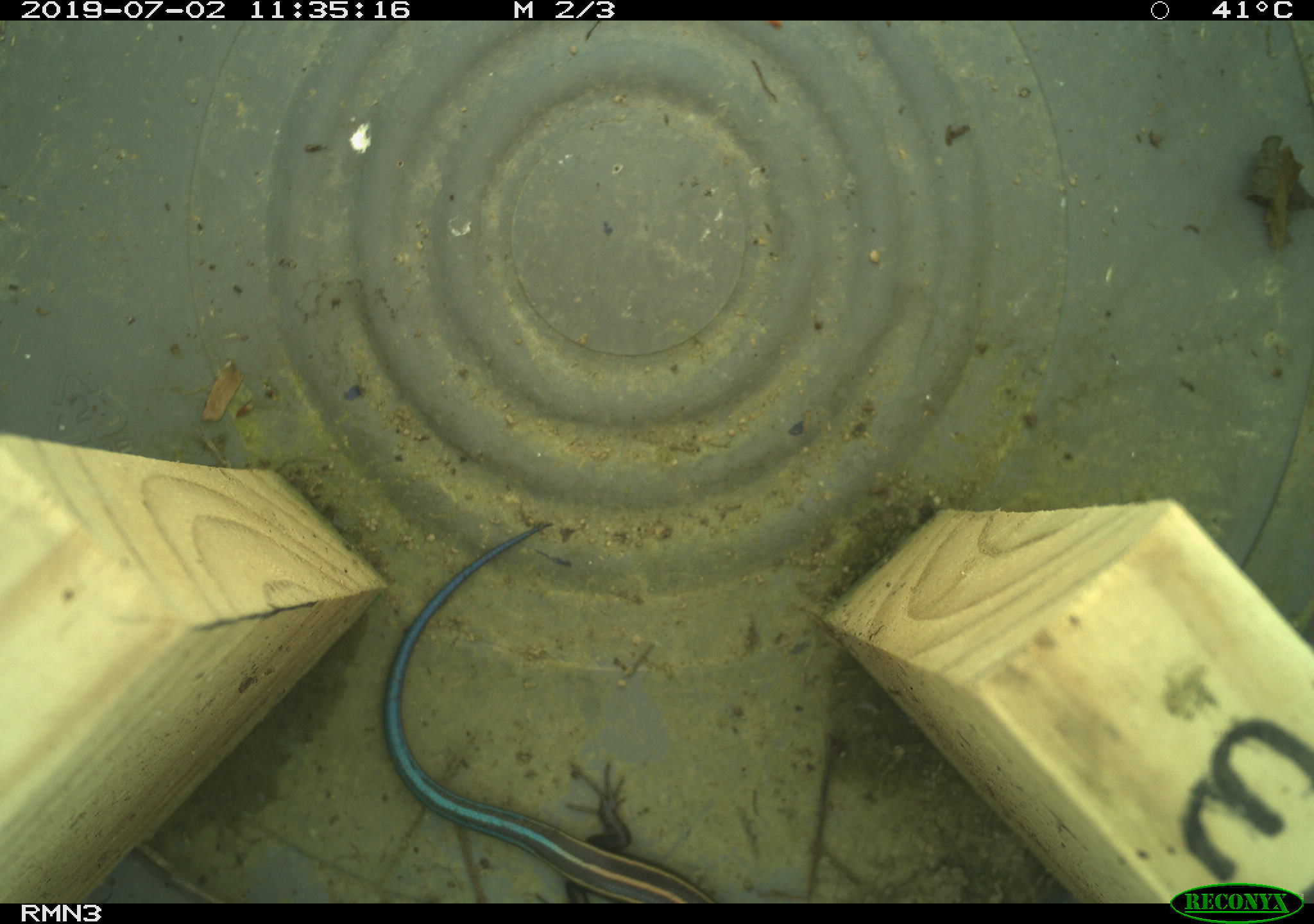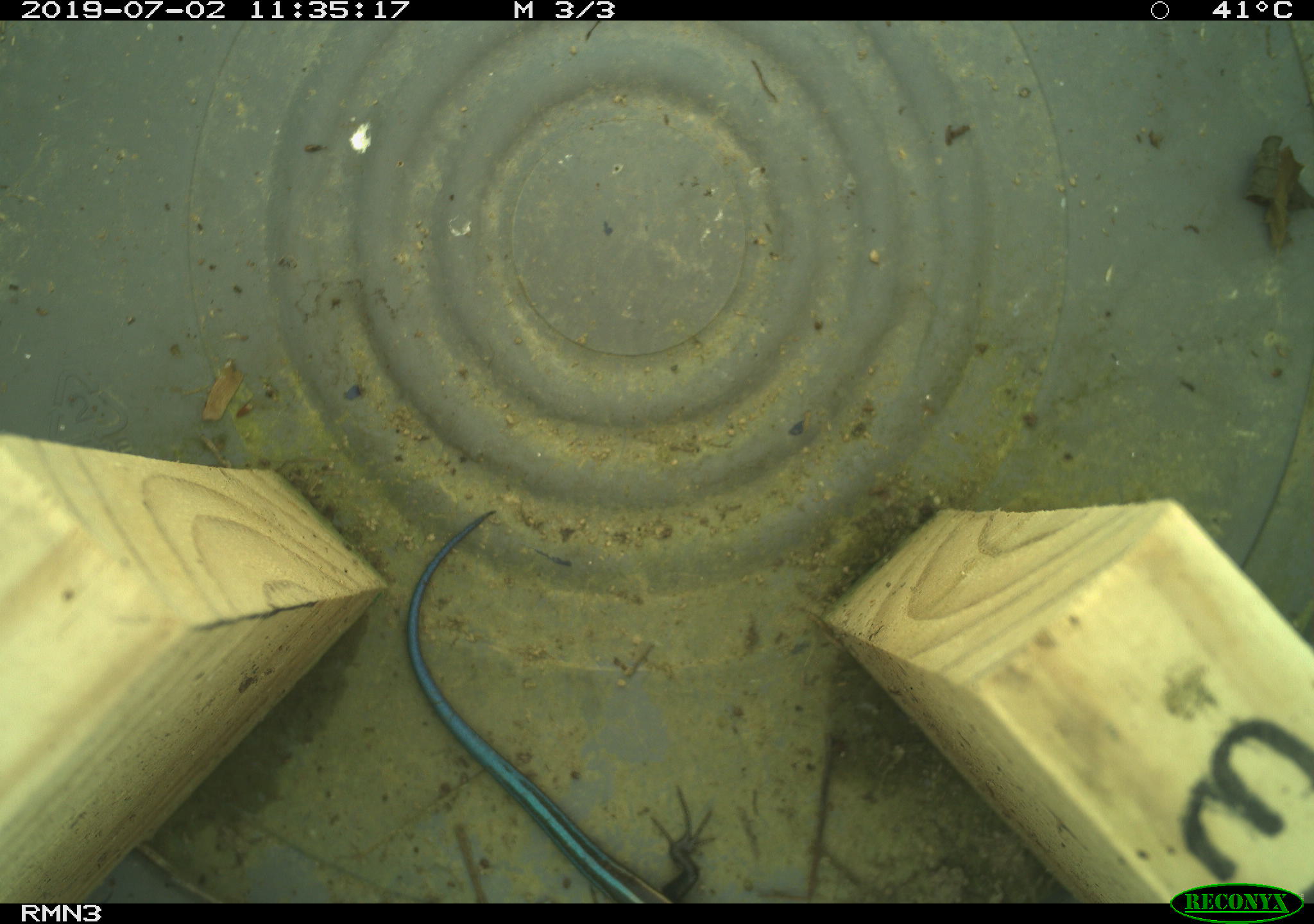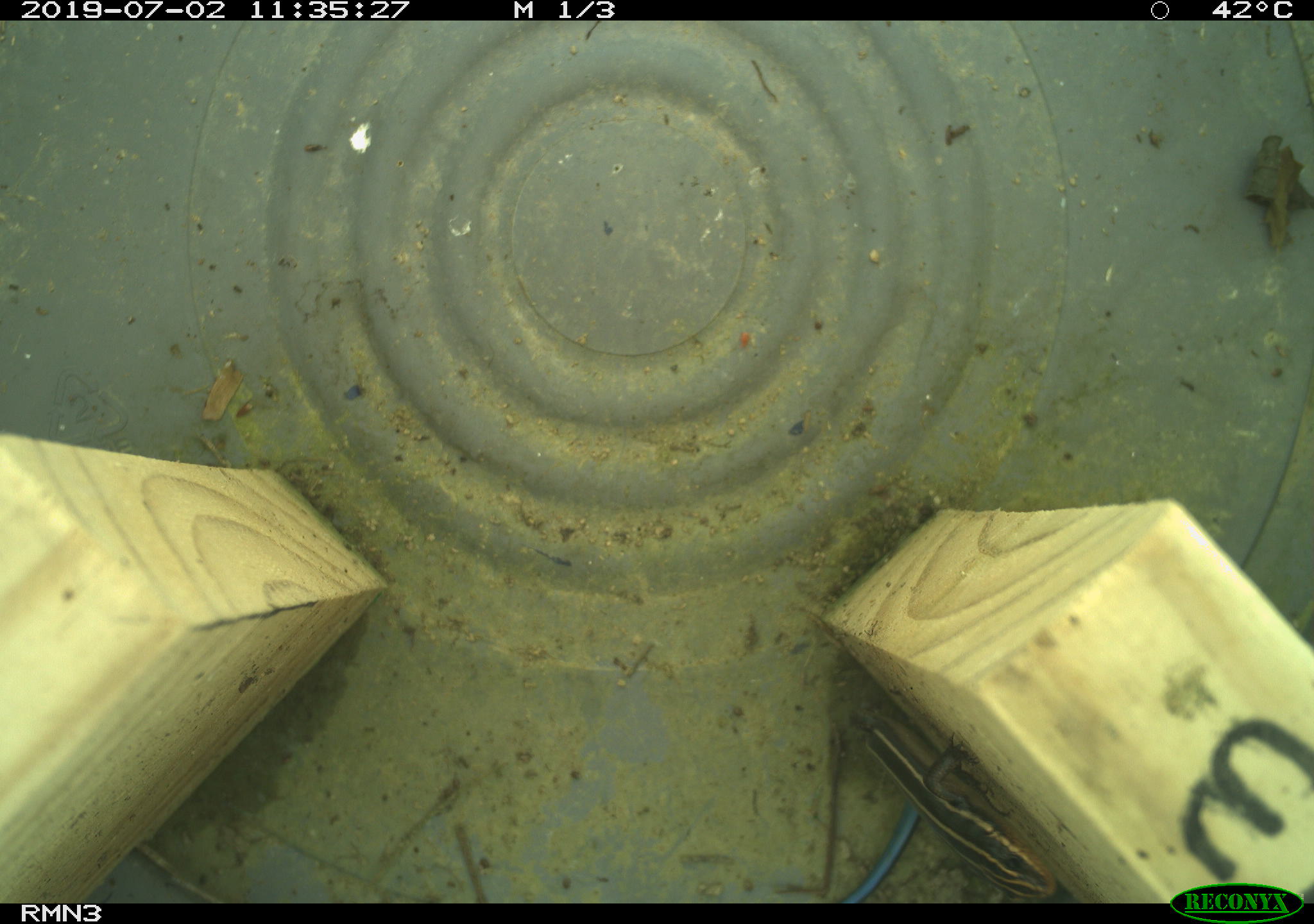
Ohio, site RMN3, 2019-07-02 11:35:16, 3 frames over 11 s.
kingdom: Animalia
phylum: Chordata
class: Reptilia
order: Squamata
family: Scincidae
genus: Plestiodon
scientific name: Plestiodon fasciatus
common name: common five-lined skink